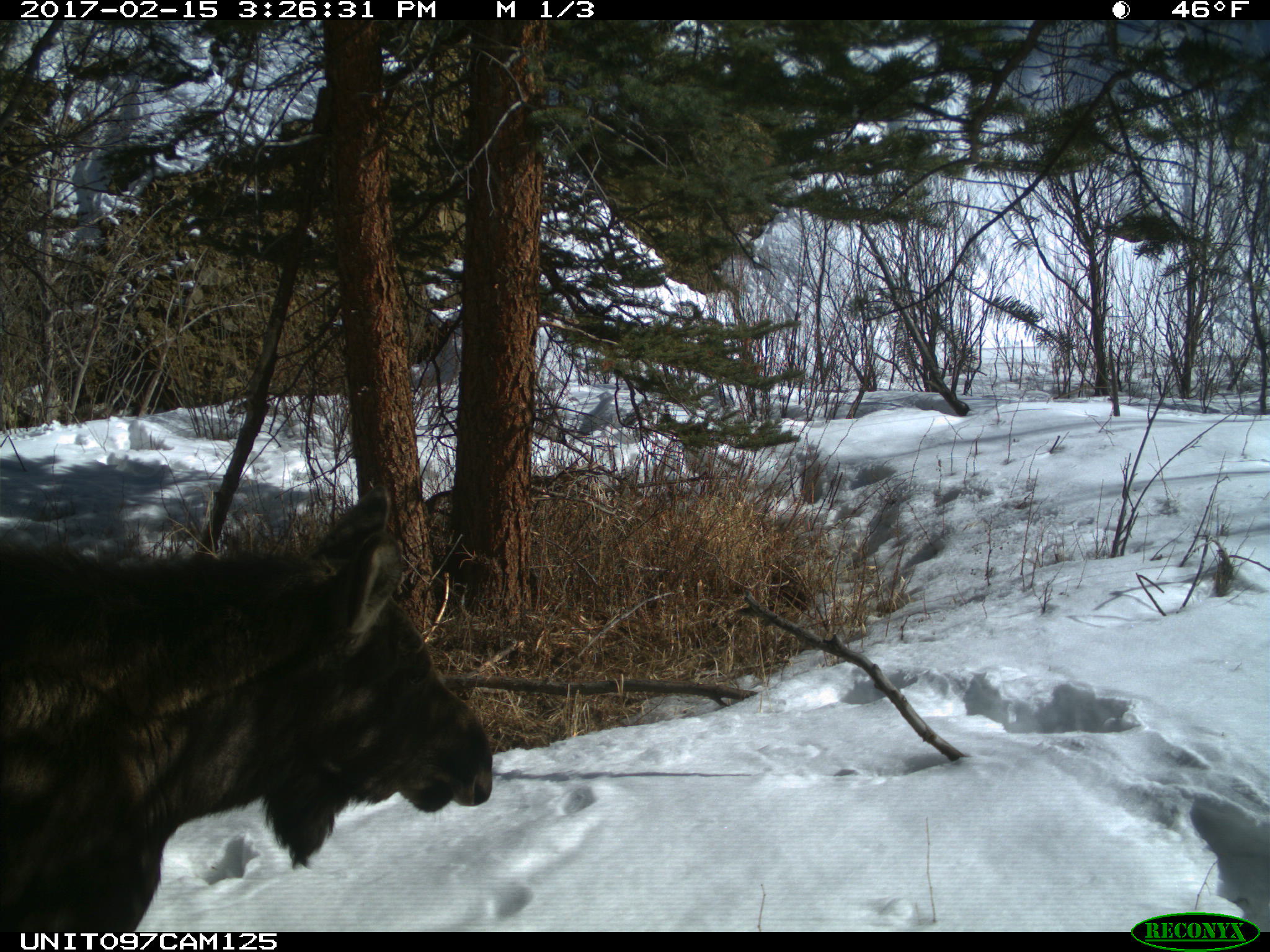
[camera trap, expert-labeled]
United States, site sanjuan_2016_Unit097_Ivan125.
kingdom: Animalia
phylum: Chordata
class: Mammalia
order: Artiodactyla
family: Cervidae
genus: Alces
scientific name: Alces alces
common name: moose